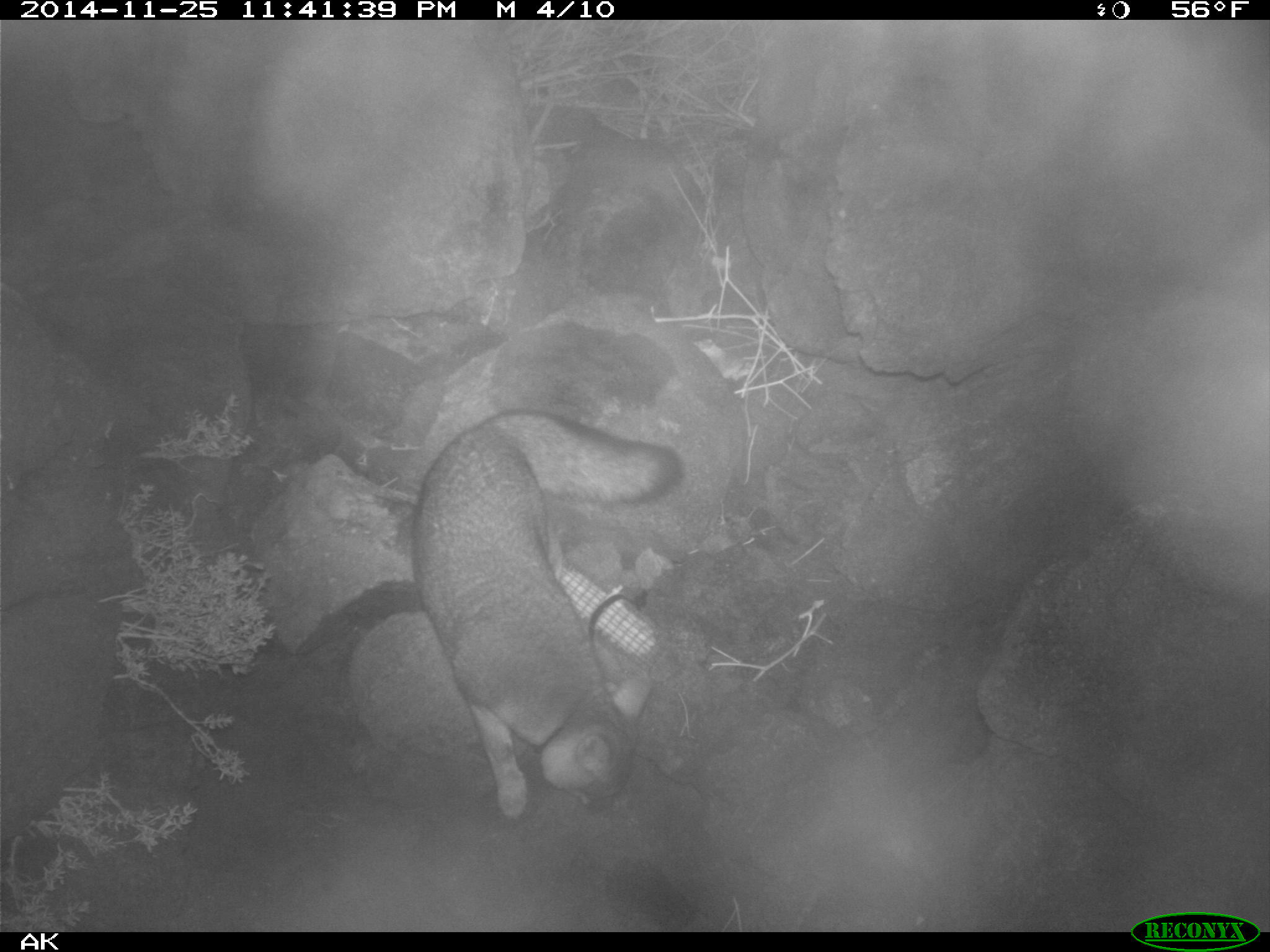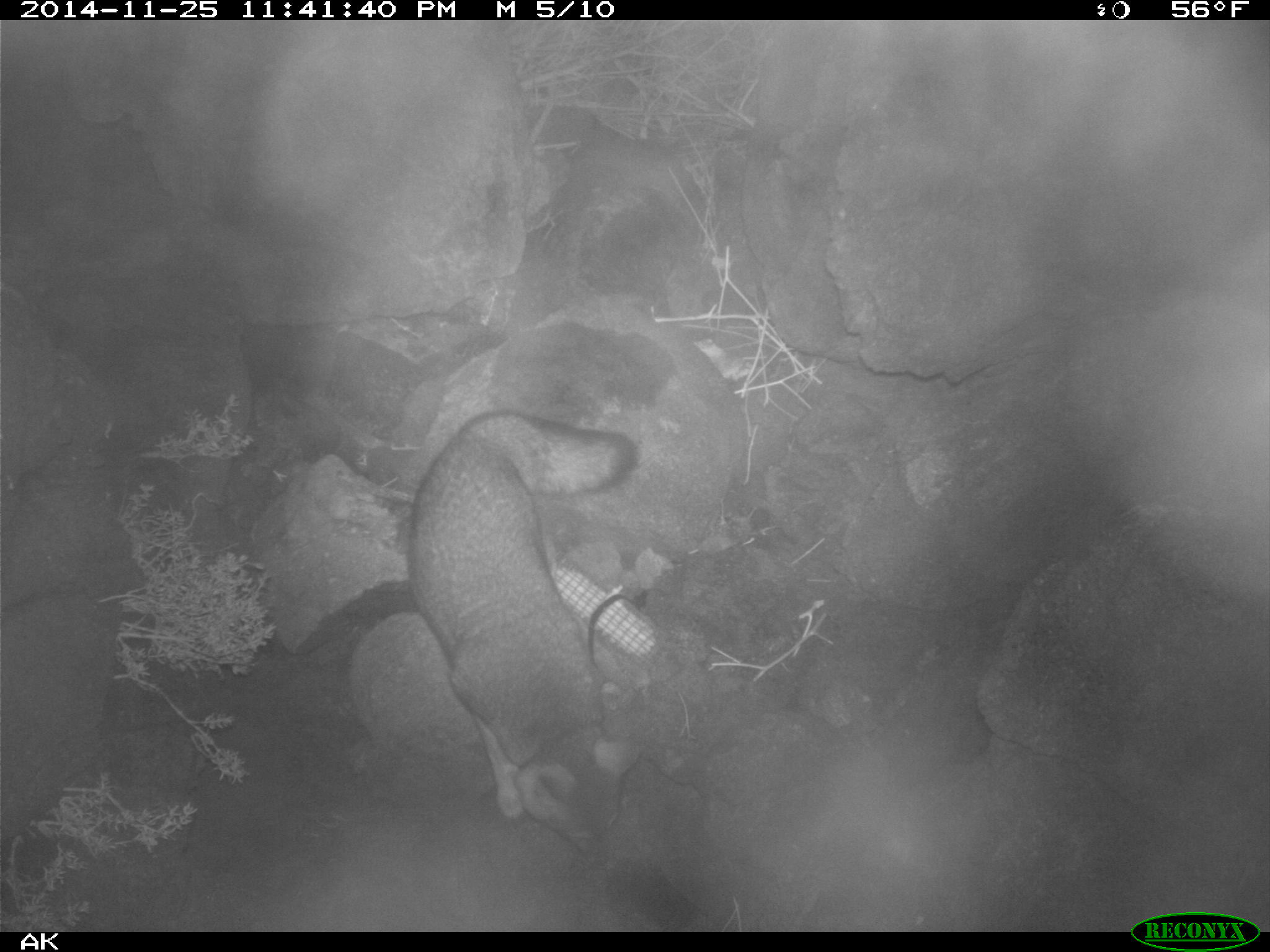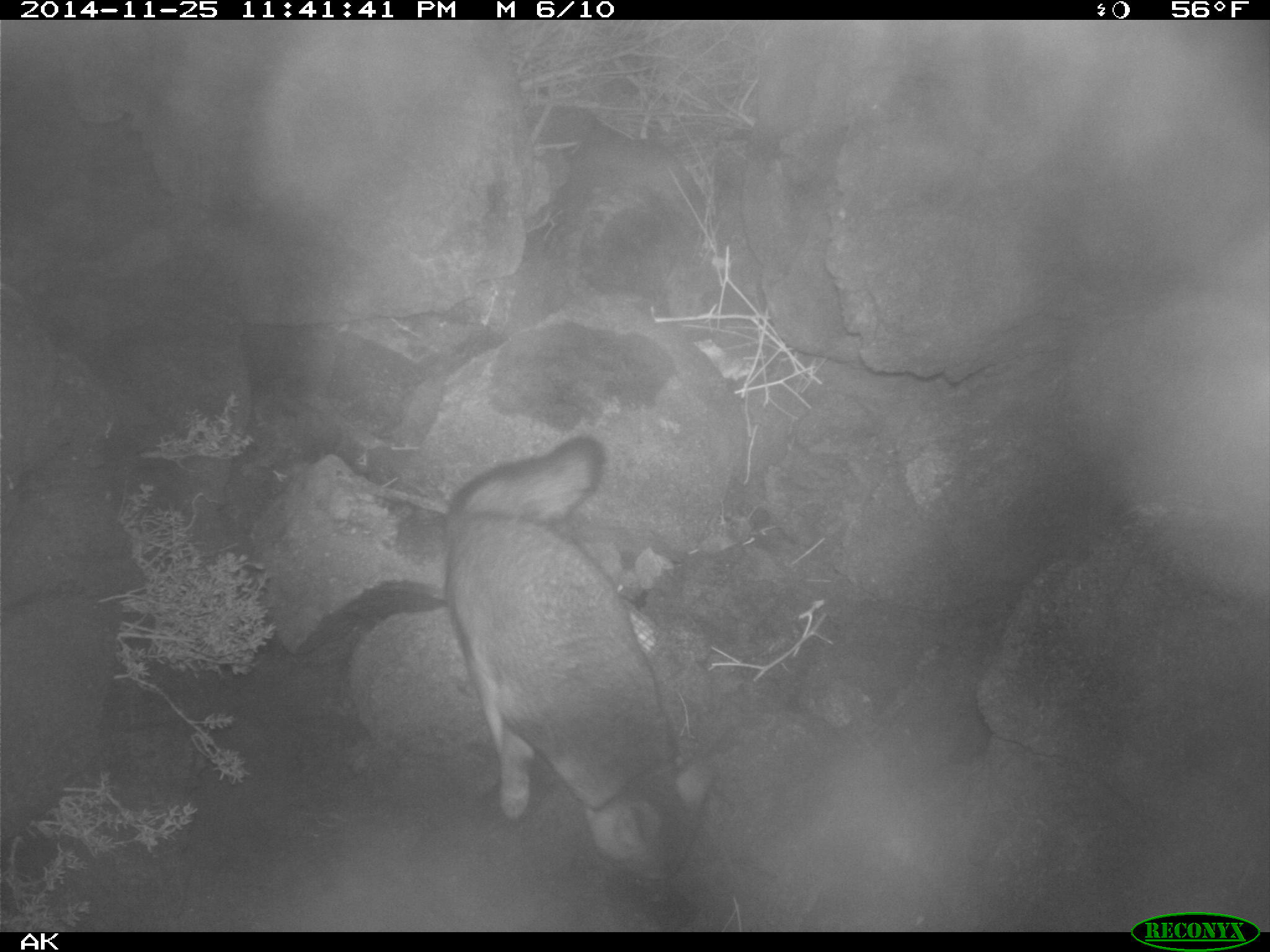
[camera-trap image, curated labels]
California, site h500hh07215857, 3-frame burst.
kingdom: Animalia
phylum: Chordata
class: Mammalia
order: Carnivora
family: Canidae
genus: Urocyon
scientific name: Urocyon littoralis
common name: island fox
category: fox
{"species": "fox (island fox) (Urocyon littoralis)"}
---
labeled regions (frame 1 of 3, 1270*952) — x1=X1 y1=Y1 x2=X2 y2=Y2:
fox: x1=413 y1=408 x2=682 y2=821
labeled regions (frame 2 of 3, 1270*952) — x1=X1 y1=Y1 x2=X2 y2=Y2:
fox: x1=407 y1=412 x2=641 y2=870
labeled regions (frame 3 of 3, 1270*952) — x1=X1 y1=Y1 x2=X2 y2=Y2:
fox: x1=442 y1=437 x2=716 y2=909